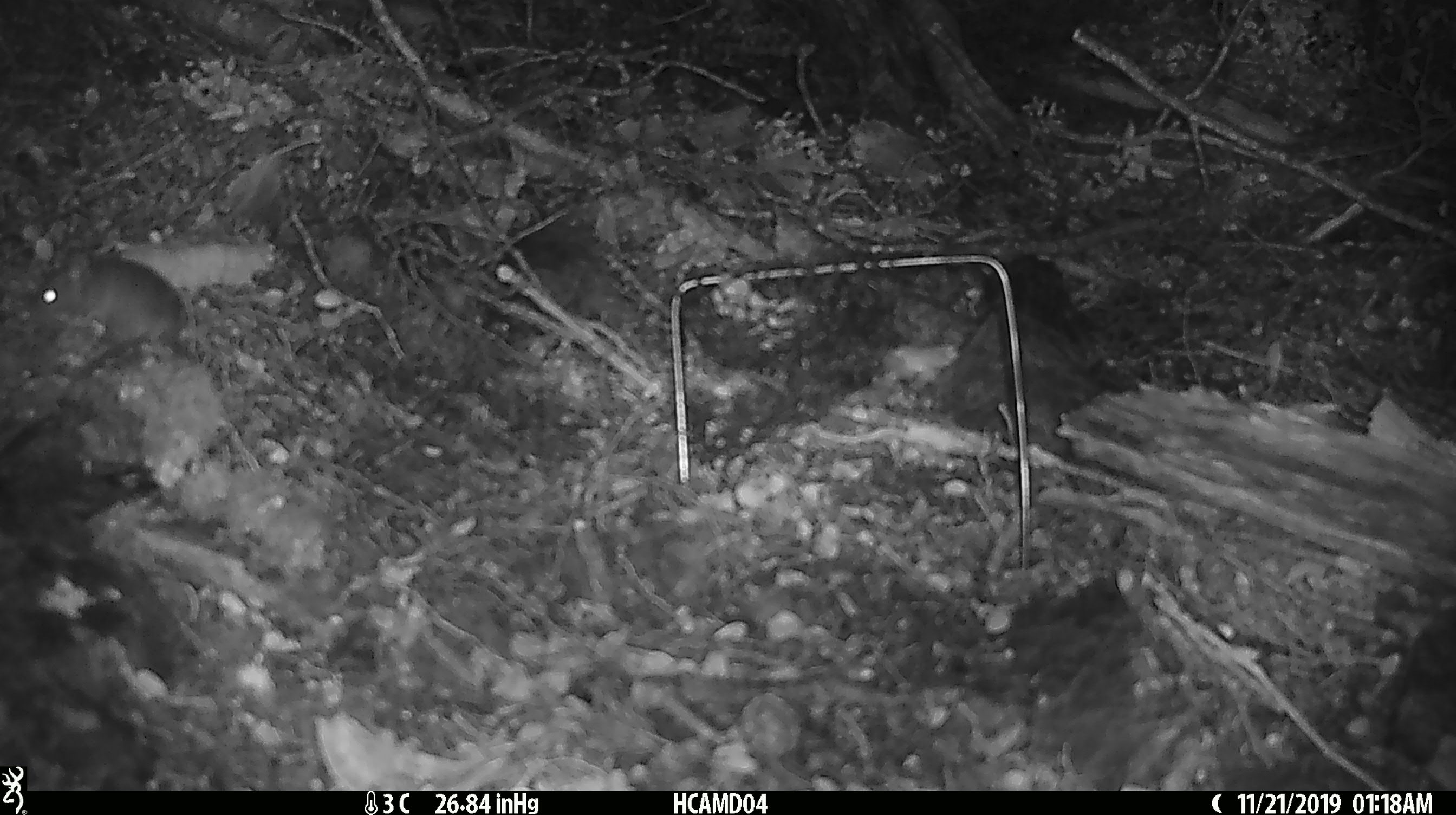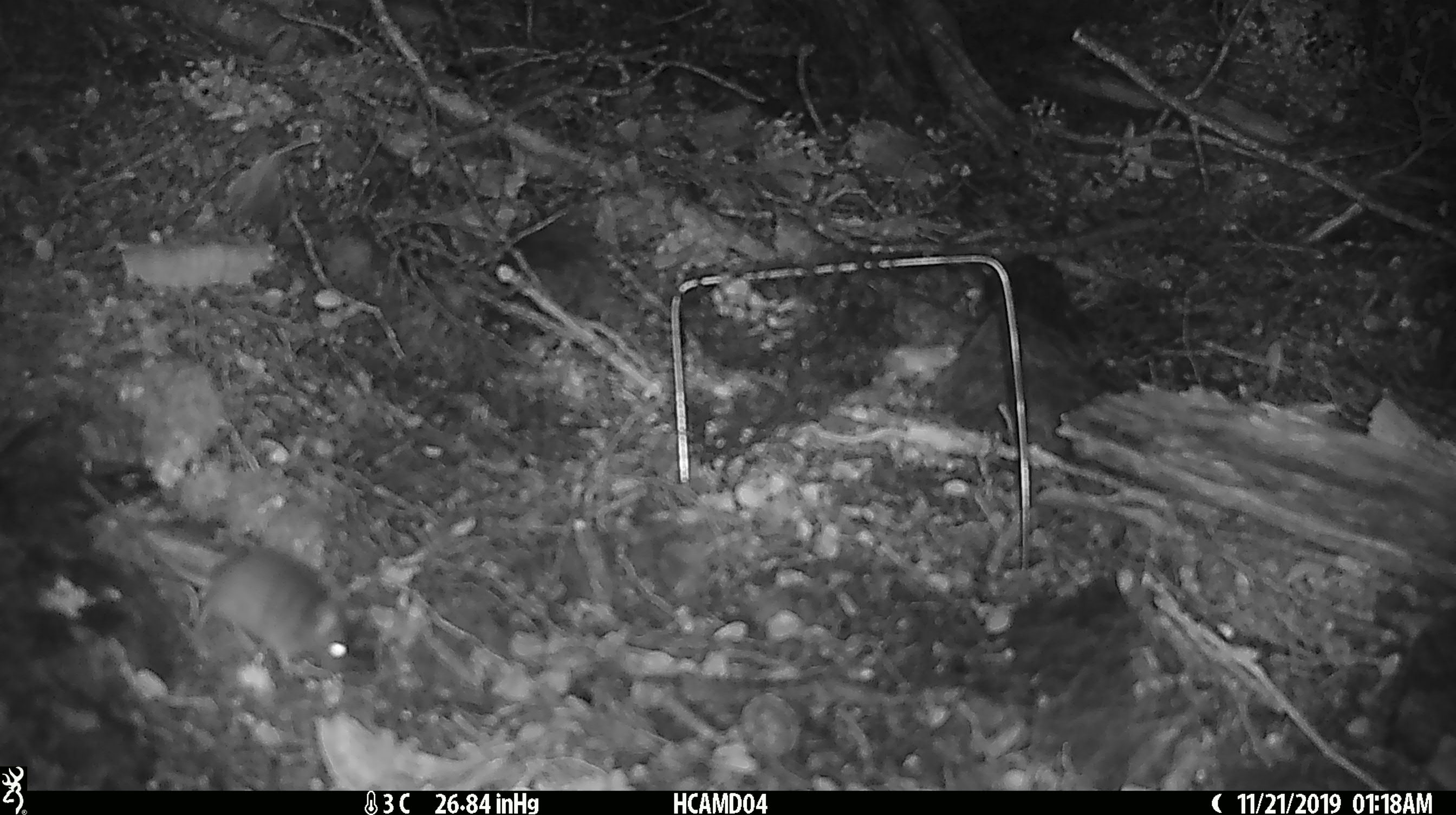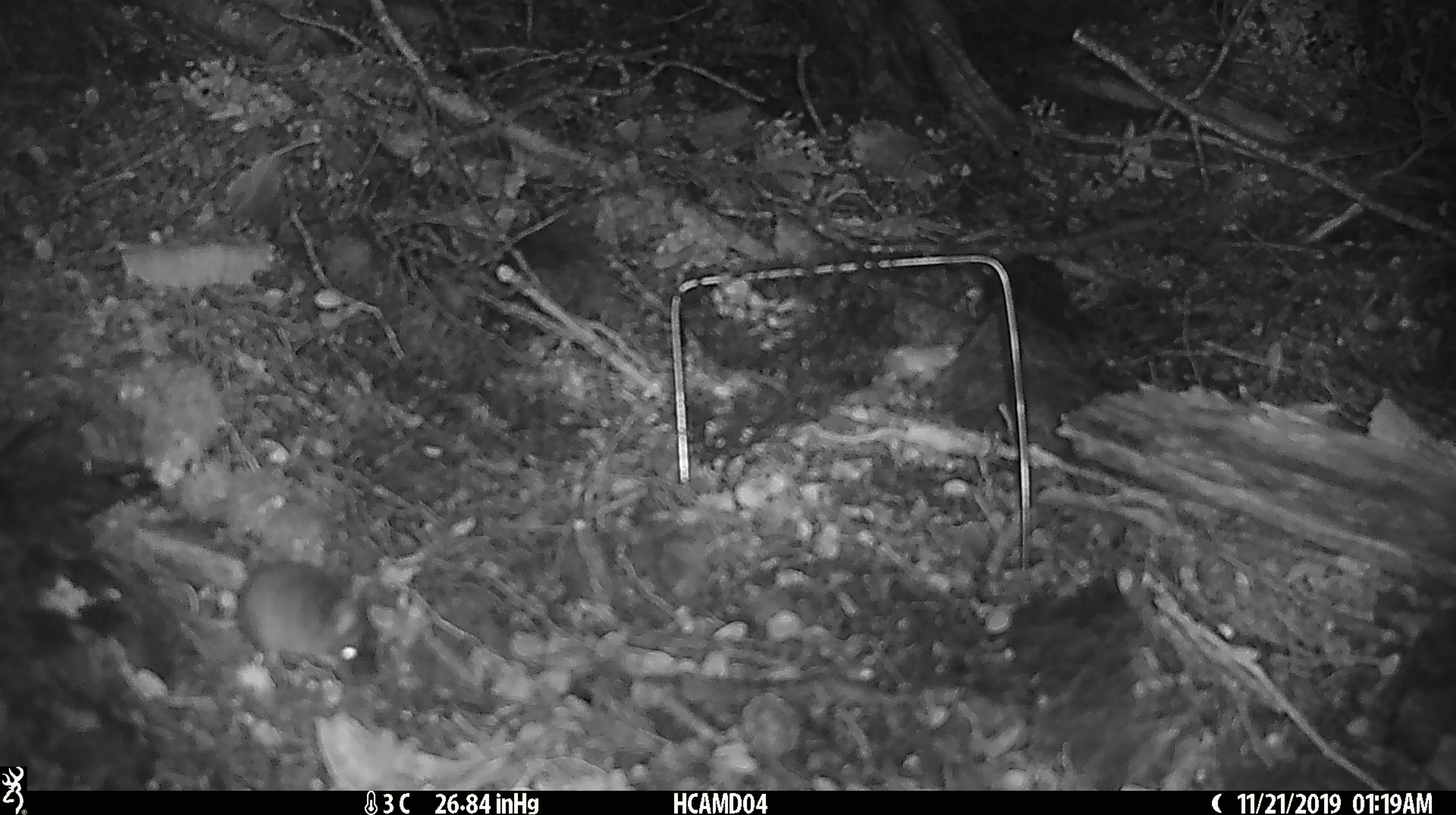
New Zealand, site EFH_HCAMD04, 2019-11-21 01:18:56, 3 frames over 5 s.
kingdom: Animalia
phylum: Chordata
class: Mammalia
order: Rodentia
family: Muridae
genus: Mus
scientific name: Mus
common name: mouse